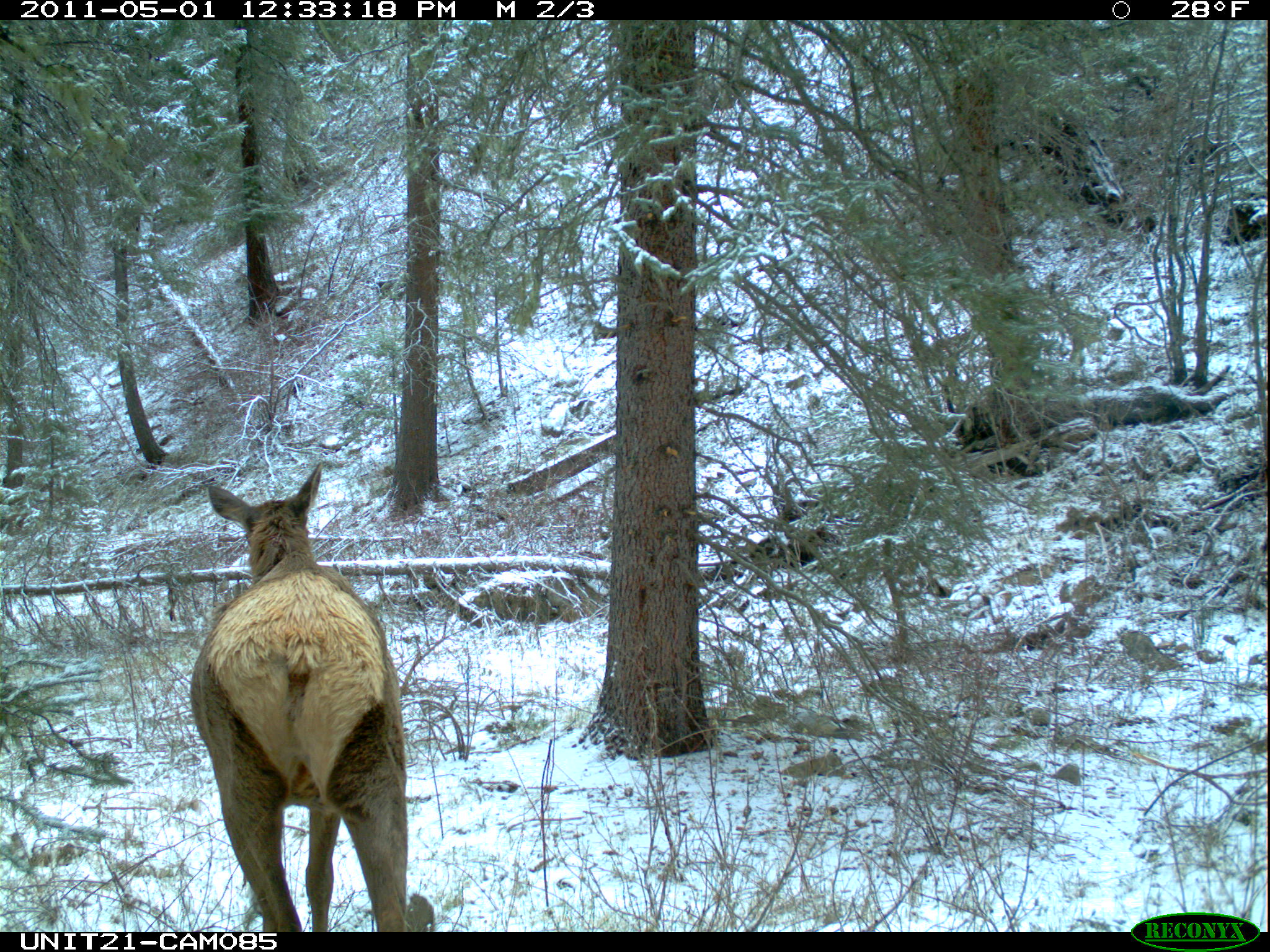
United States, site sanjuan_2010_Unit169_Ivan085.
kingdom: Animalia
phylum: Chordata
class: Mammalia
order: Artiodactyla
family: Cervidae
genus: Cervus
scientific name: Cervus elaphus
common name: red deer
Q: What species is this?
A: Cervus elaphus (red deer).